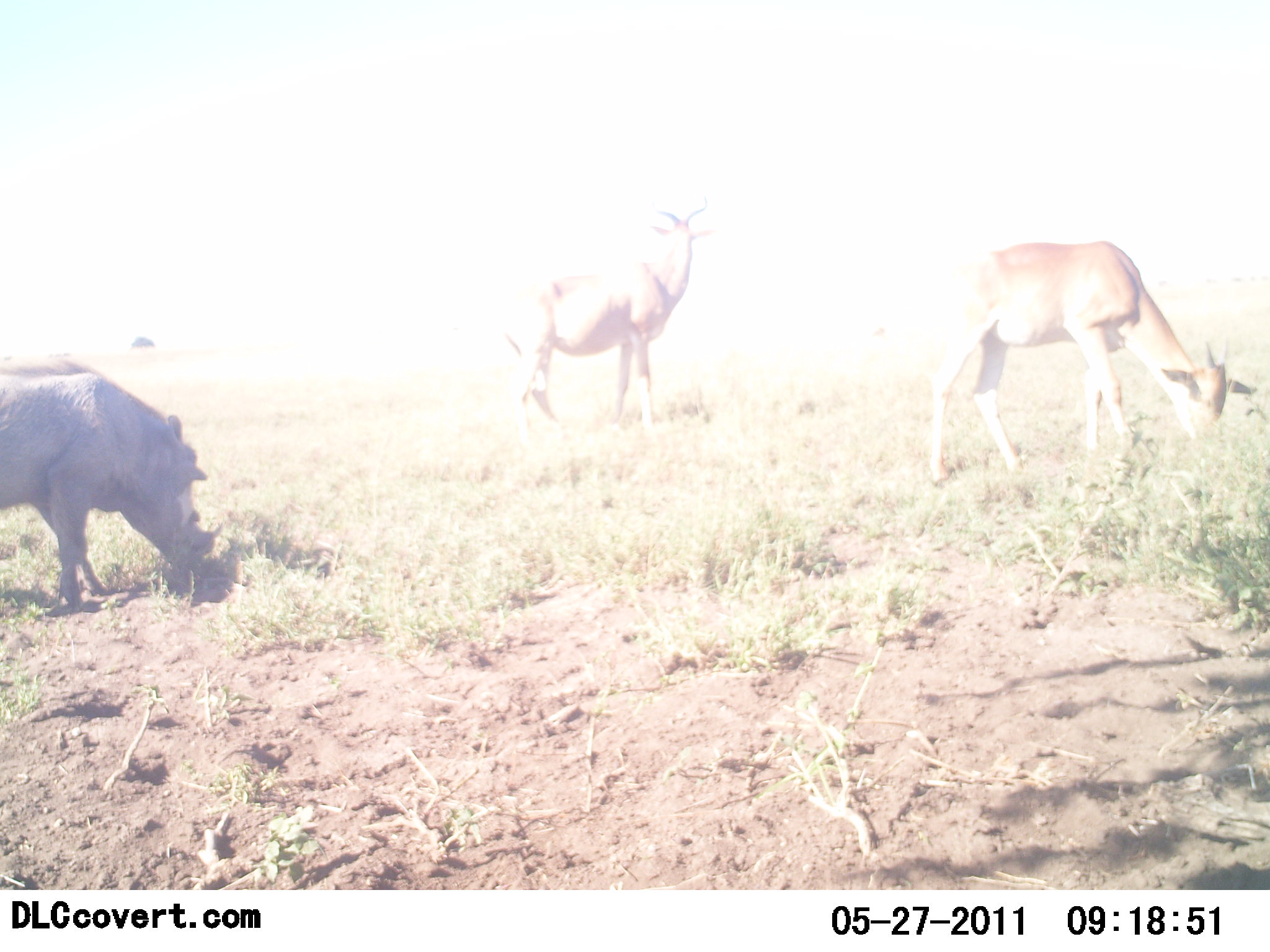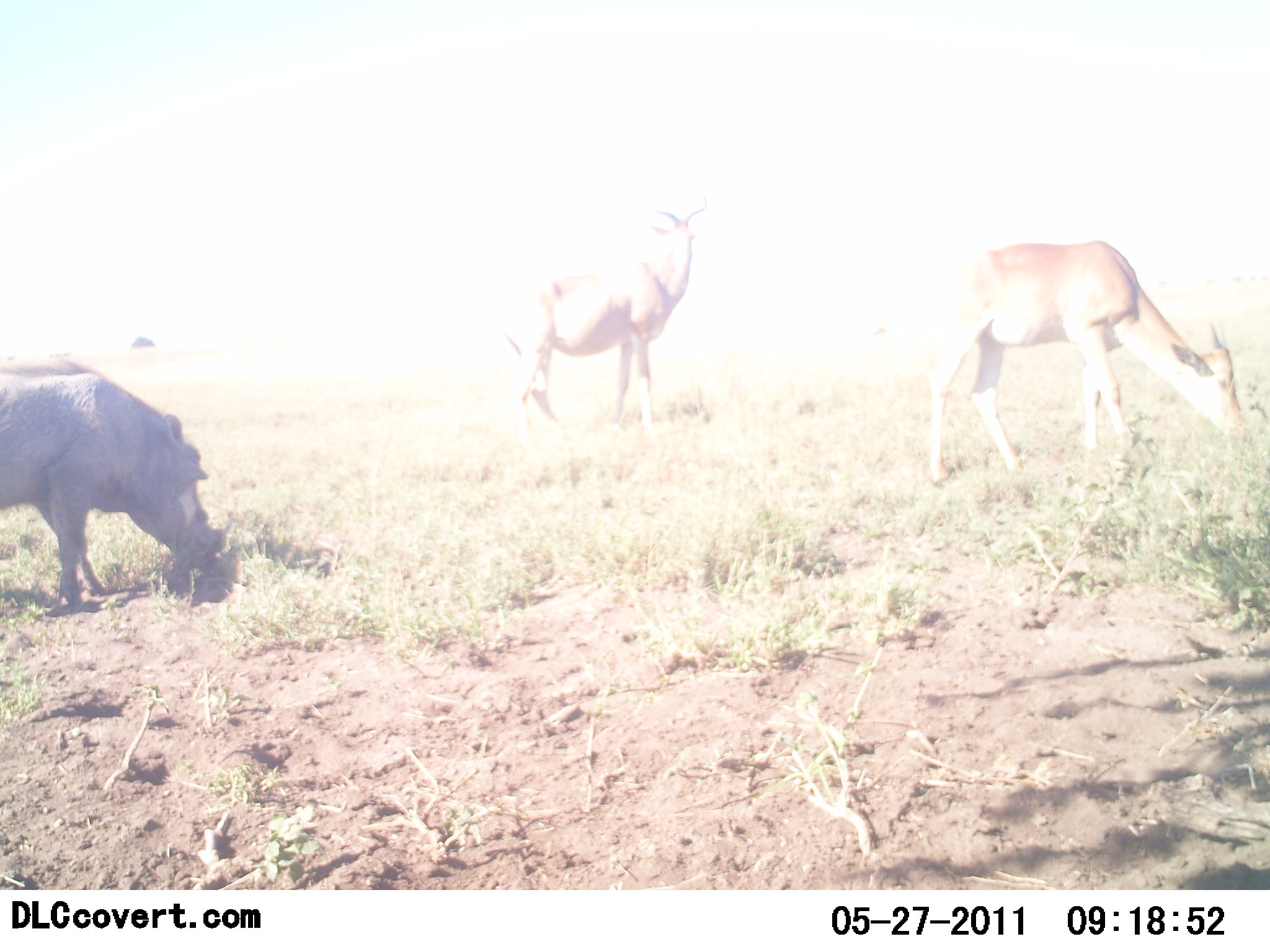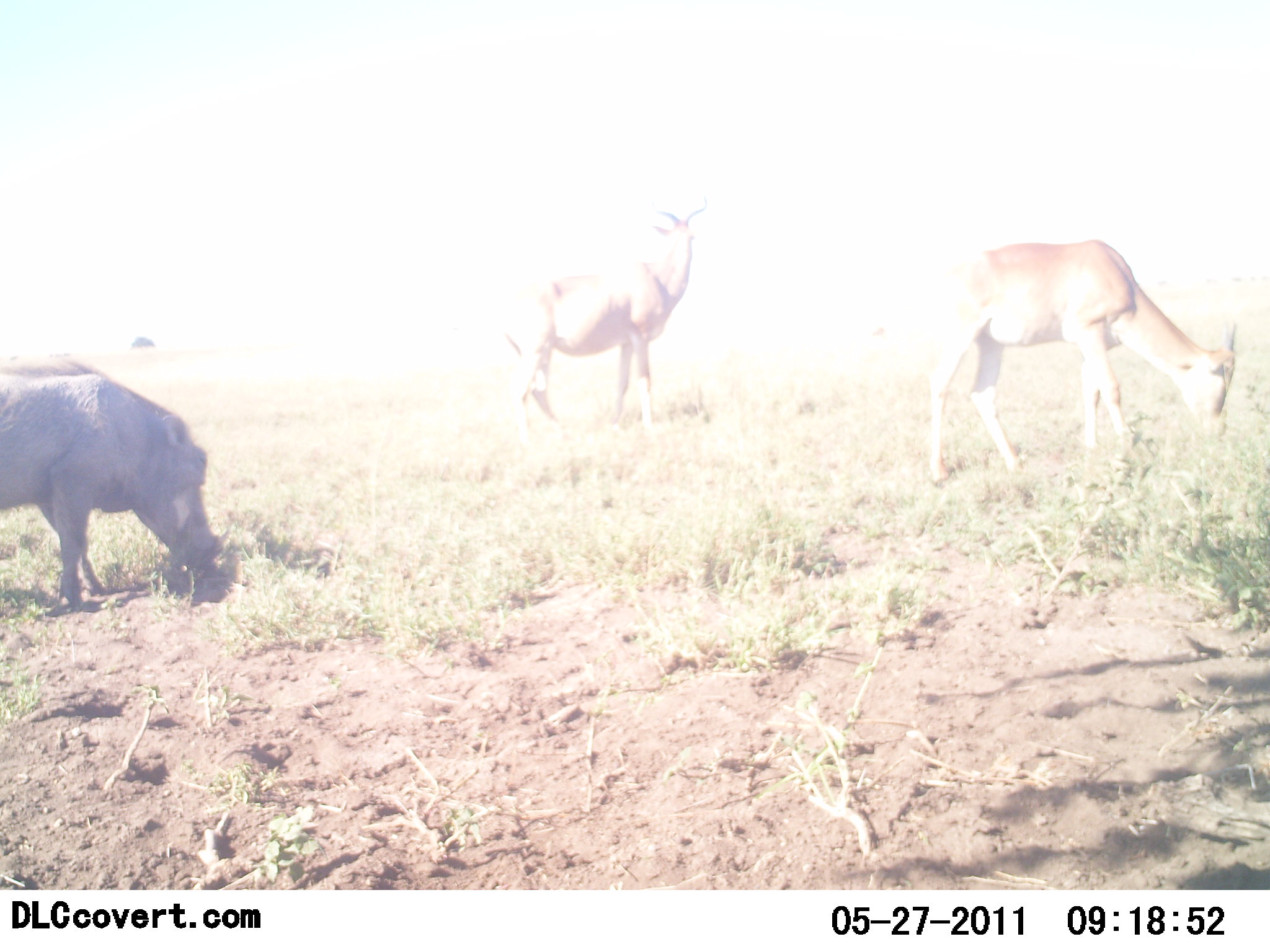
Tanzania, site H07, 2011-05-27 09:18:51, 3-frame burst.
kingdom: Animalia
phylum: Chordata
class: Mammalia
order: Artiodactyla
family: Bovidae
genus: Nanger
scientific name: Nanger granti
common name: grant's gazelle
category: gazellegrants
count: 2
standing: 71%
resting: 14%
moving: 14%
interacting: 0%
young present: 0%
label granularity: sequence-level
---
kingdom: Animalia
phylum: Chordata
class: Mammalia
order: Artiodactyla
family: Suidae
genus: Phacochoerus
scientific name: Phacochoerus africanus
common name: warthog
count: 1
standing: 11%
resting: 6%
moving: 6%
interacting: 6%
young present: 0%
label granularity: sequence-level